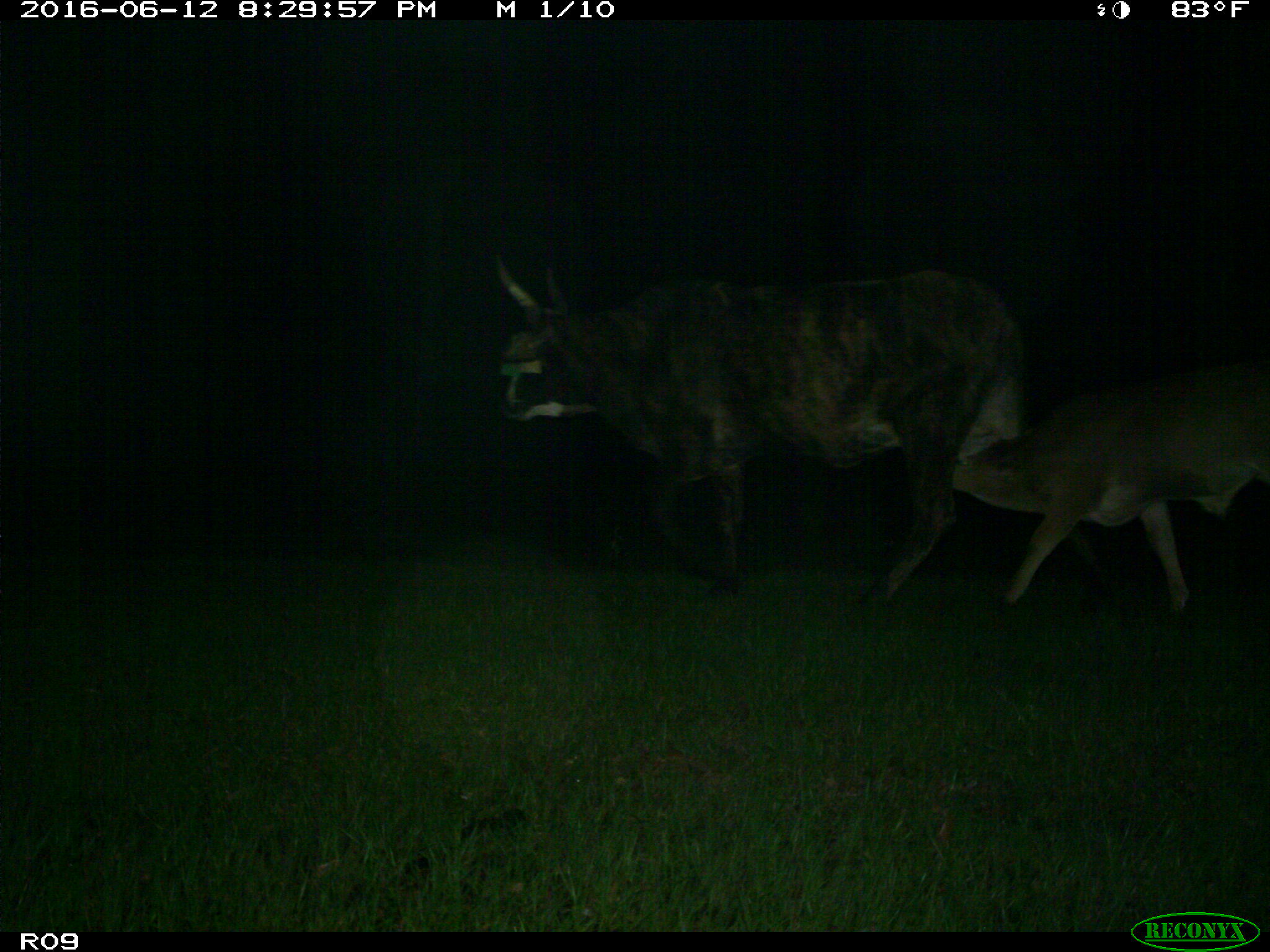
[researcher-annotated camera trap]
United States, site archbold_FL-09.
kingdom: Animalia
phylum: Chordata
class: Mammalia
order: Artiodactyla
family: Bovidae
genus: Bos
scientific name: Bos taurus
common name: domestic cow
Bos taurus (domestic cow).